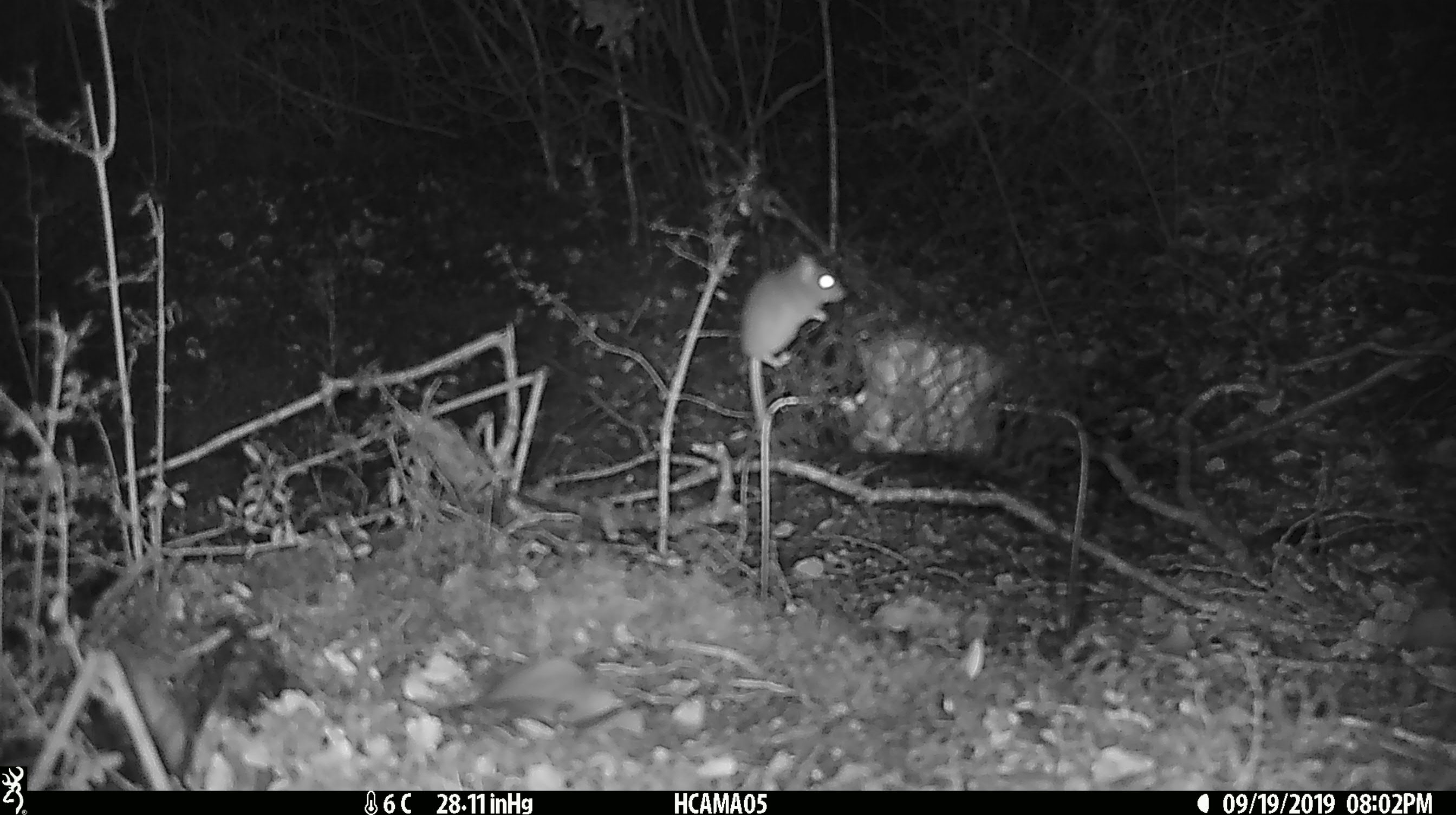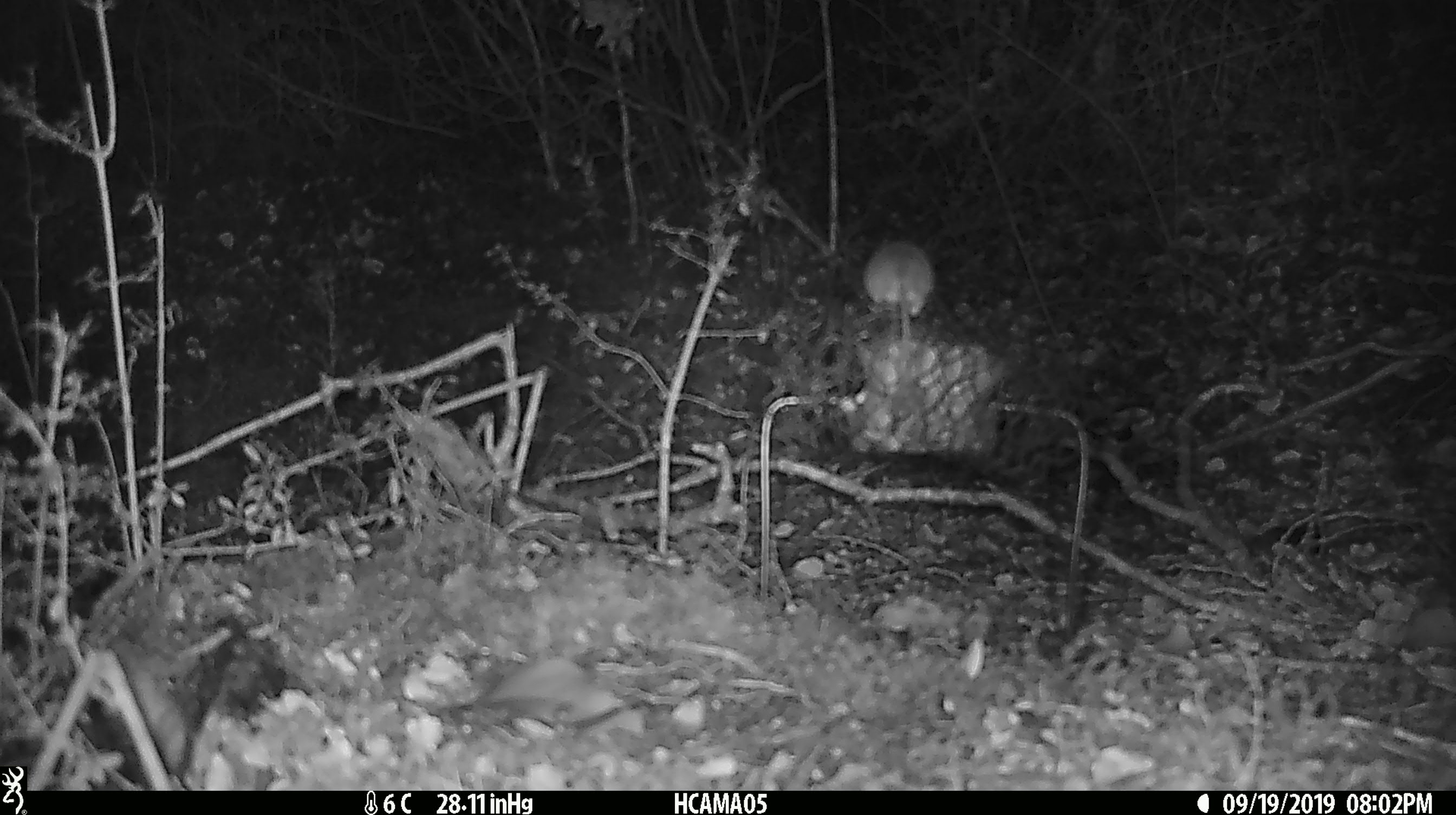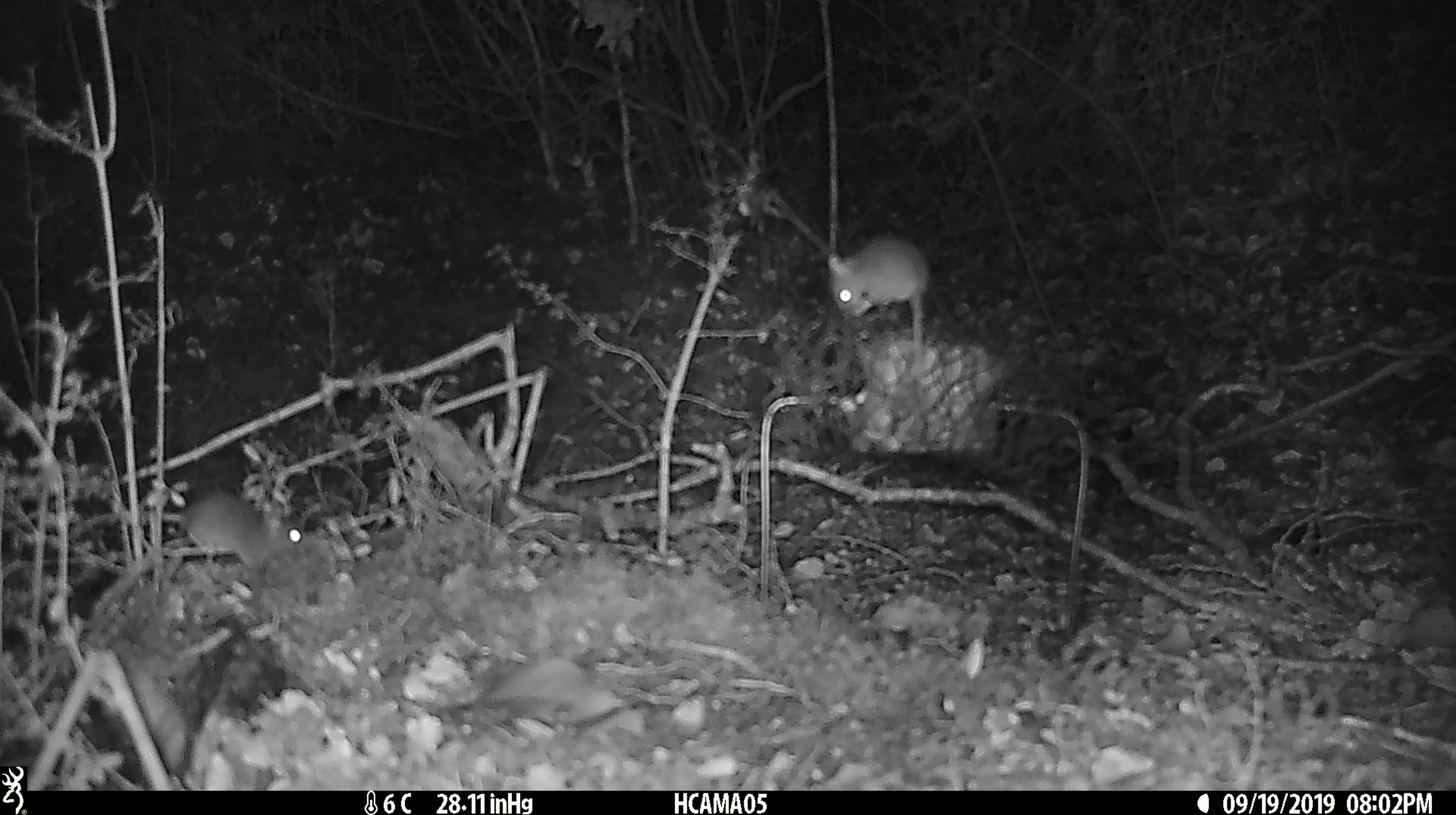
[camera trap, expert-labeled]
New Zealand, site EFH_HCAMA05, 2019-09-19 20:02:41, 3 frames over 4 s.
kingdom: Animalia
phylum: Chordata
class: Mammalia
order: Rodentia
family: Muridae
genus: Mus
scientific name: Mus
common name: mouse